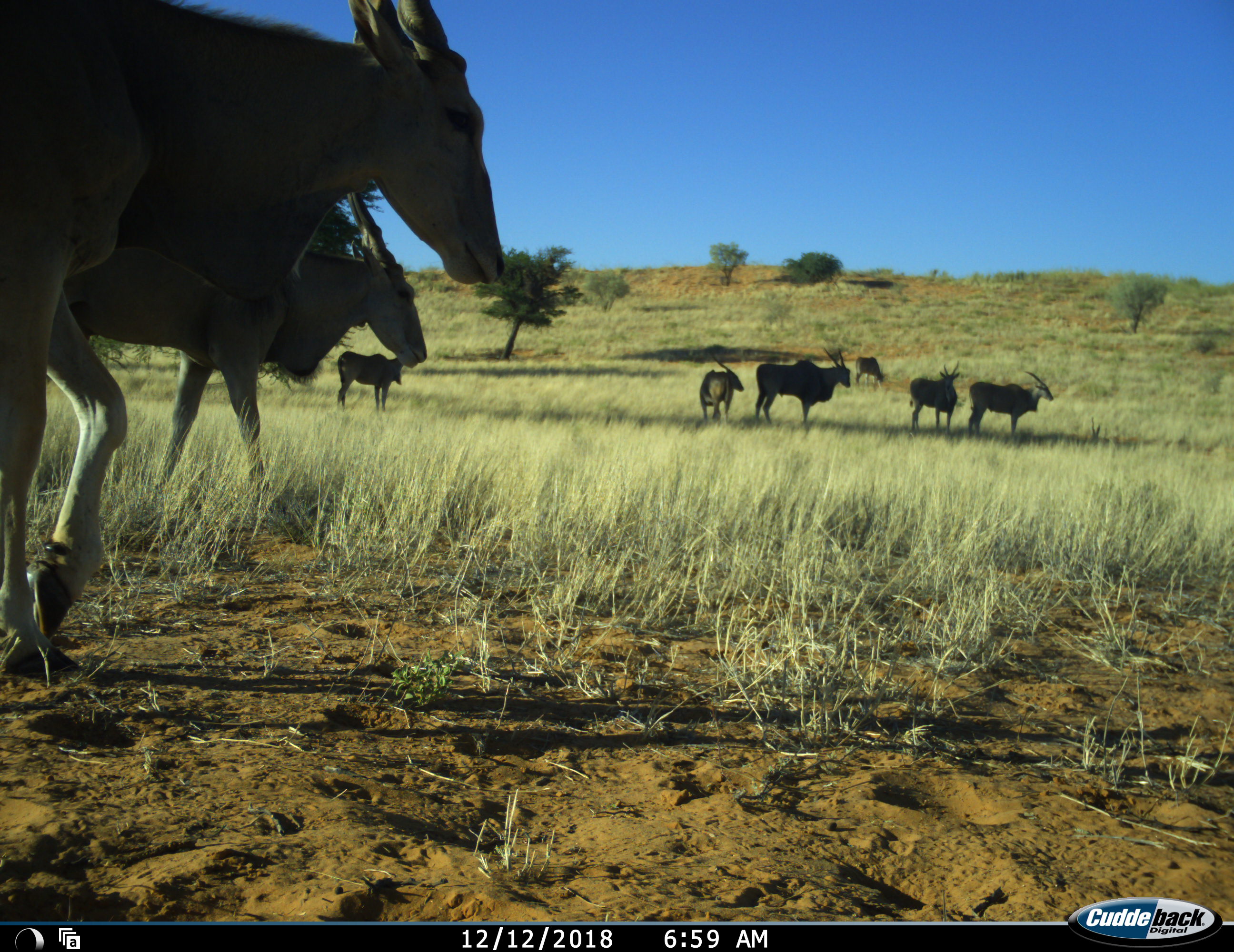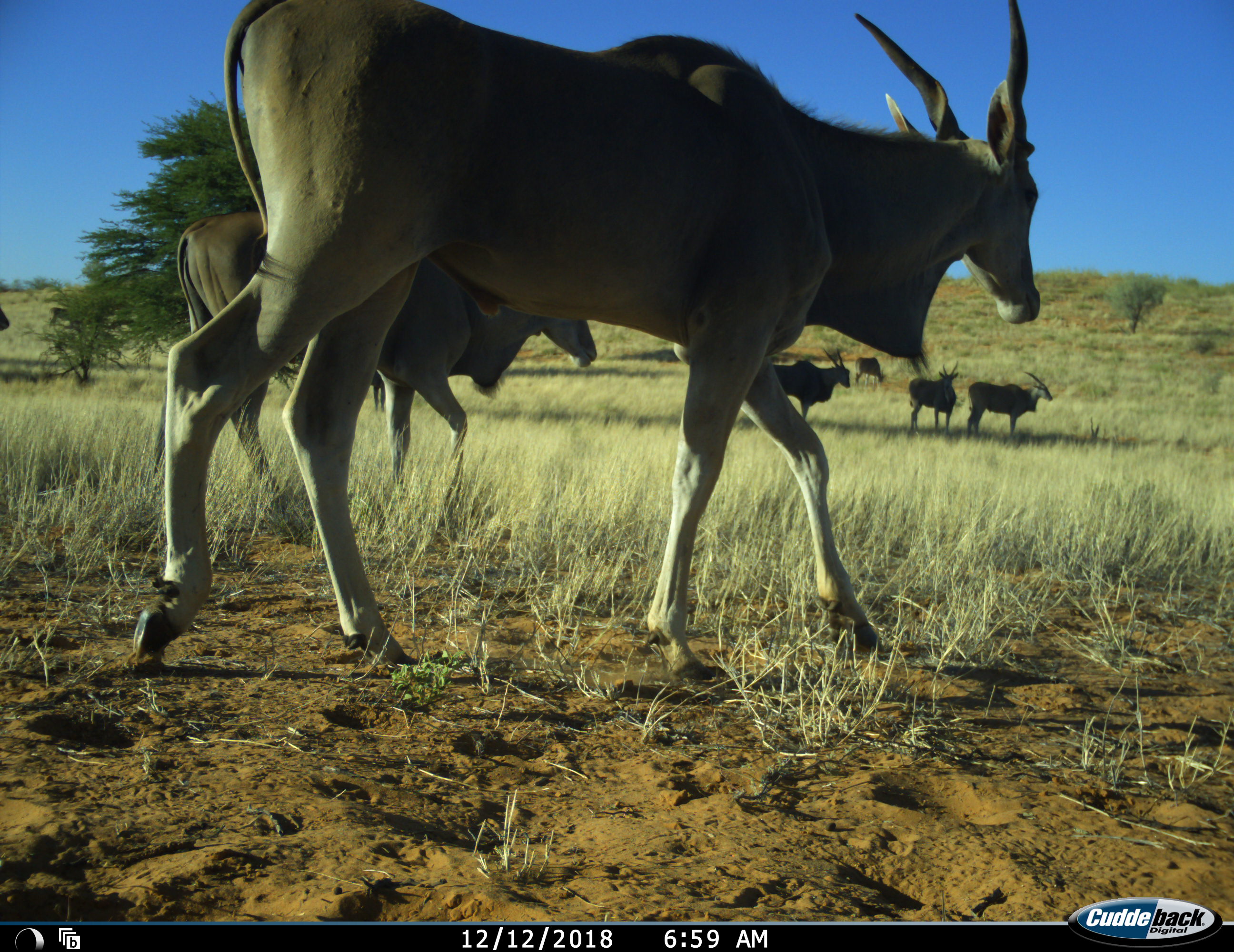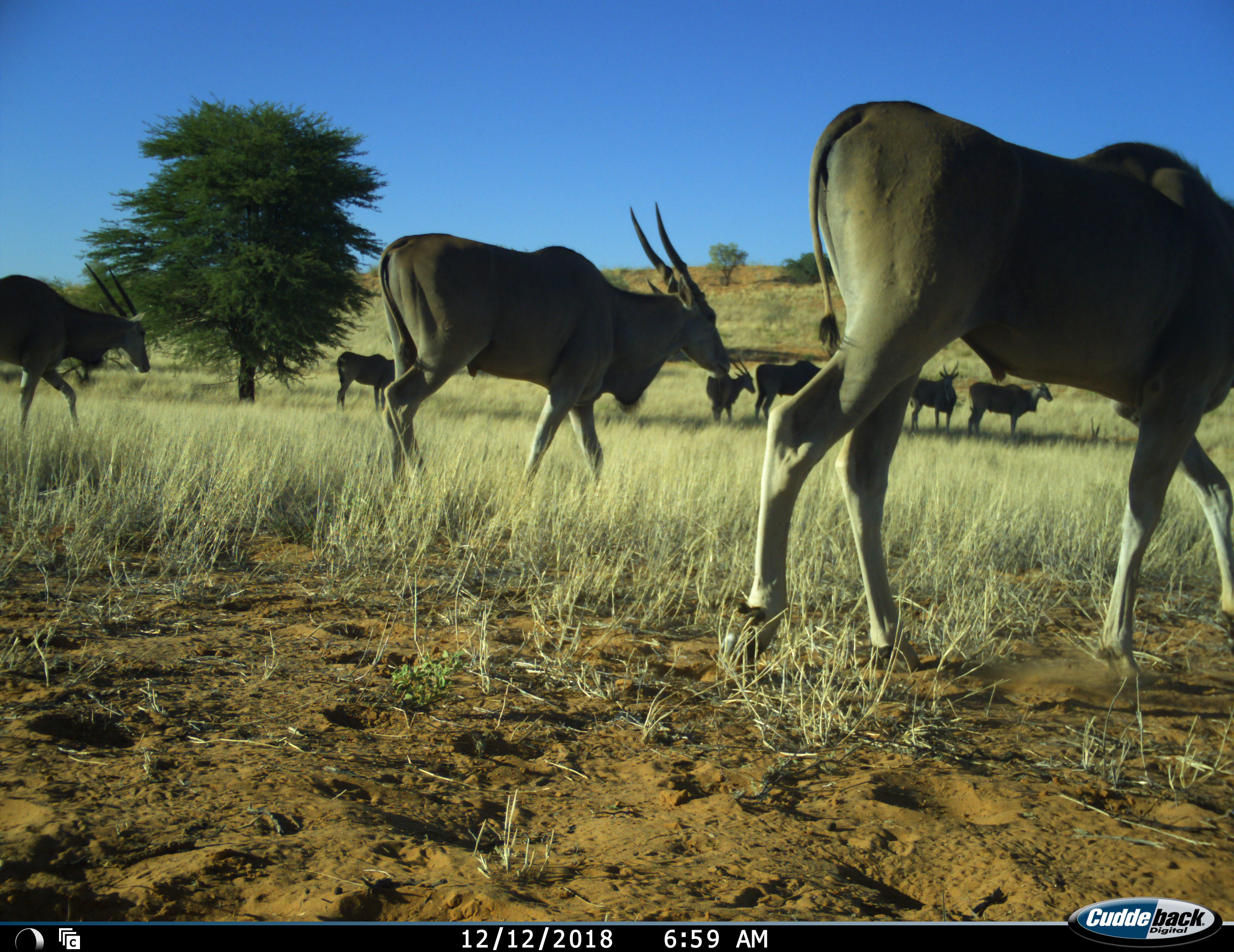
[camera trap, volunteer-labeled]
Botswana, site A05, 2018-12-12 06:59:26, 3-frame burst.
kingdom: Animalia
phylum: Chordata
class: Mammalia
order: Artiodactyla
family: Bovidae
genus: Tragelaphus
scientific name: Tragelaphus oryx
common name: eland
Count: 9.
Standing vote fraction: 50%.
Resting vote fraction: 10%.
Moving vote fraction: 100%.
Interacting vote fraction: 10%.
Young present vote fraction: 10%.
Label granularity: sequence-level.